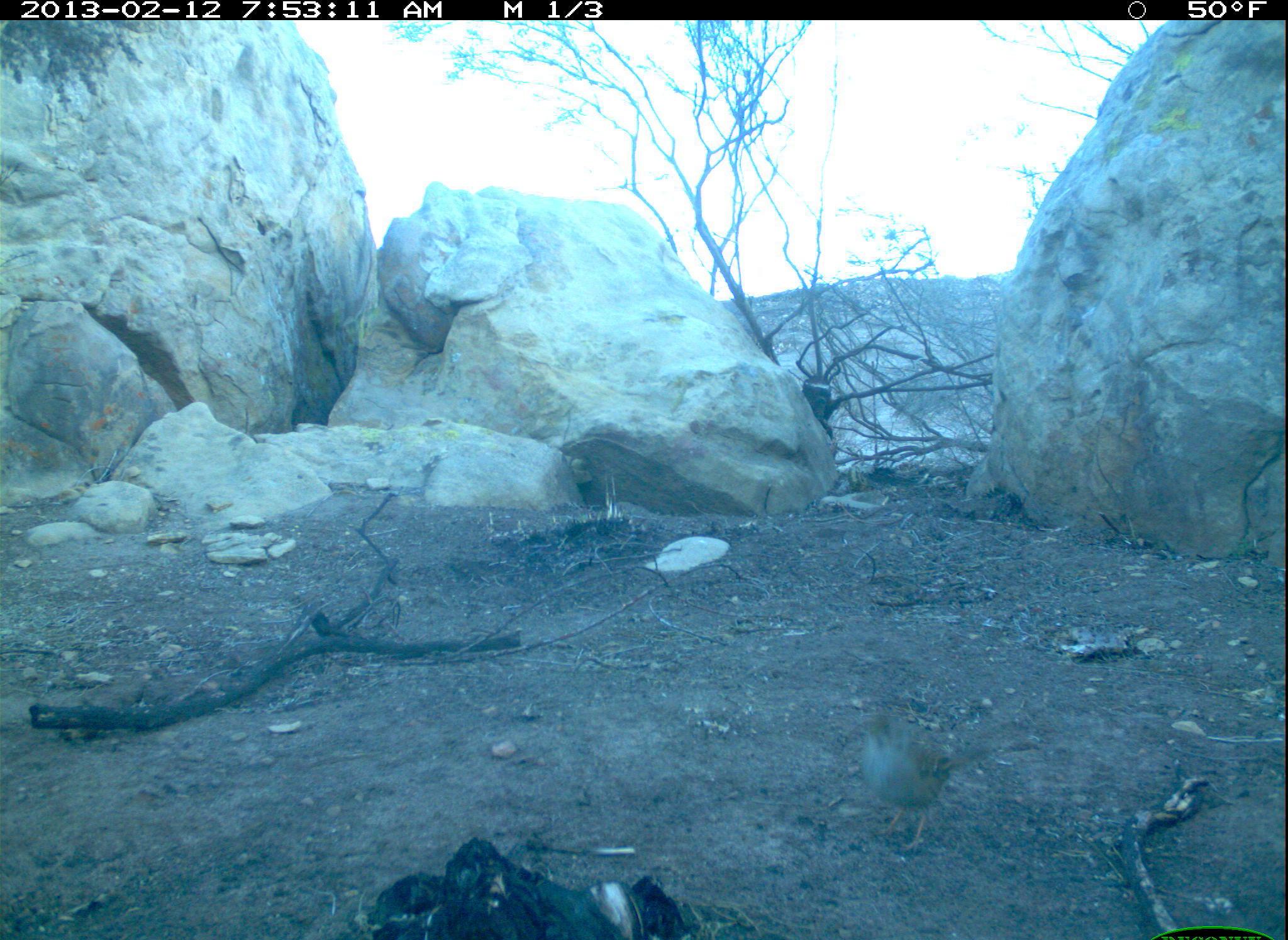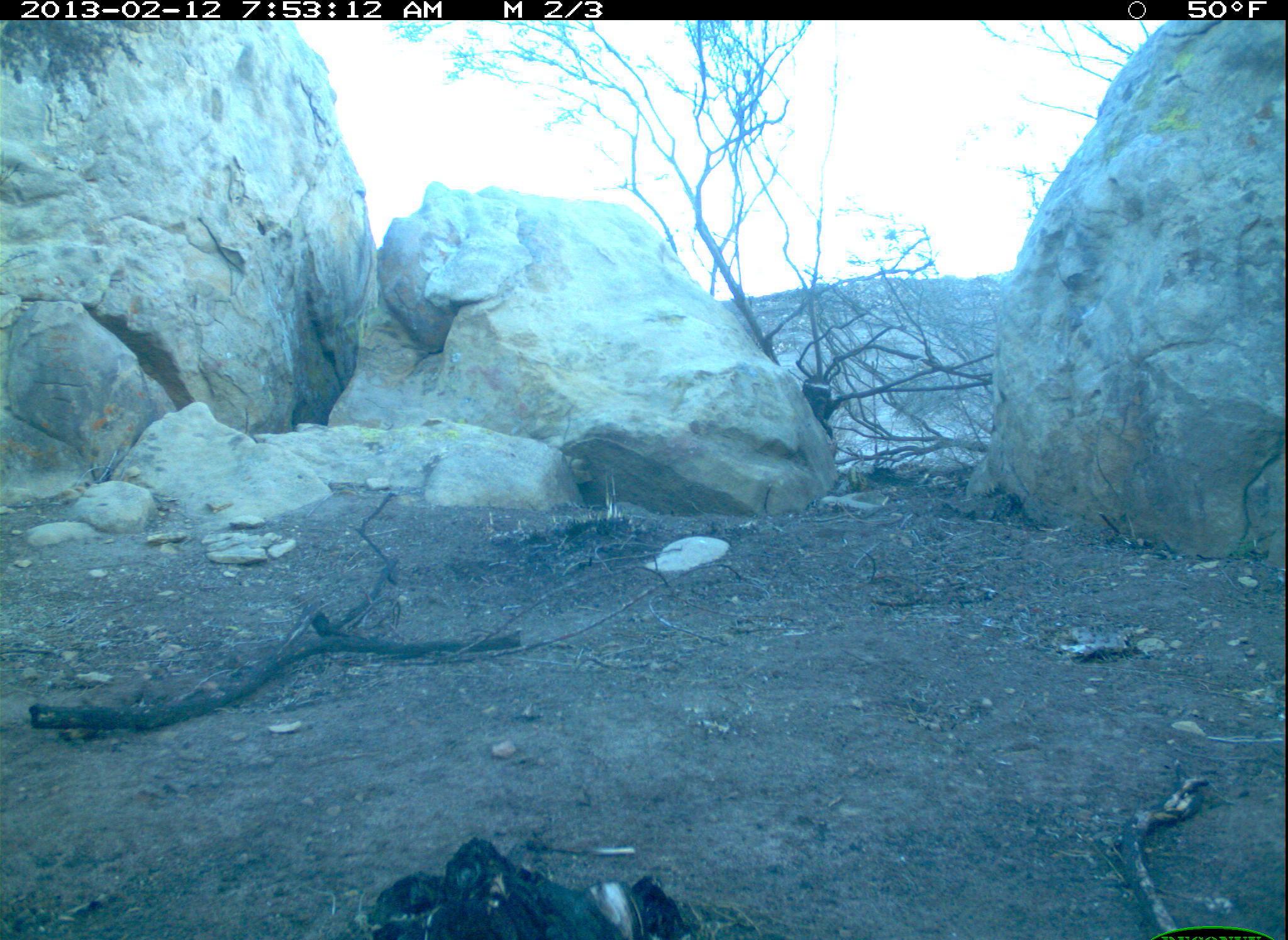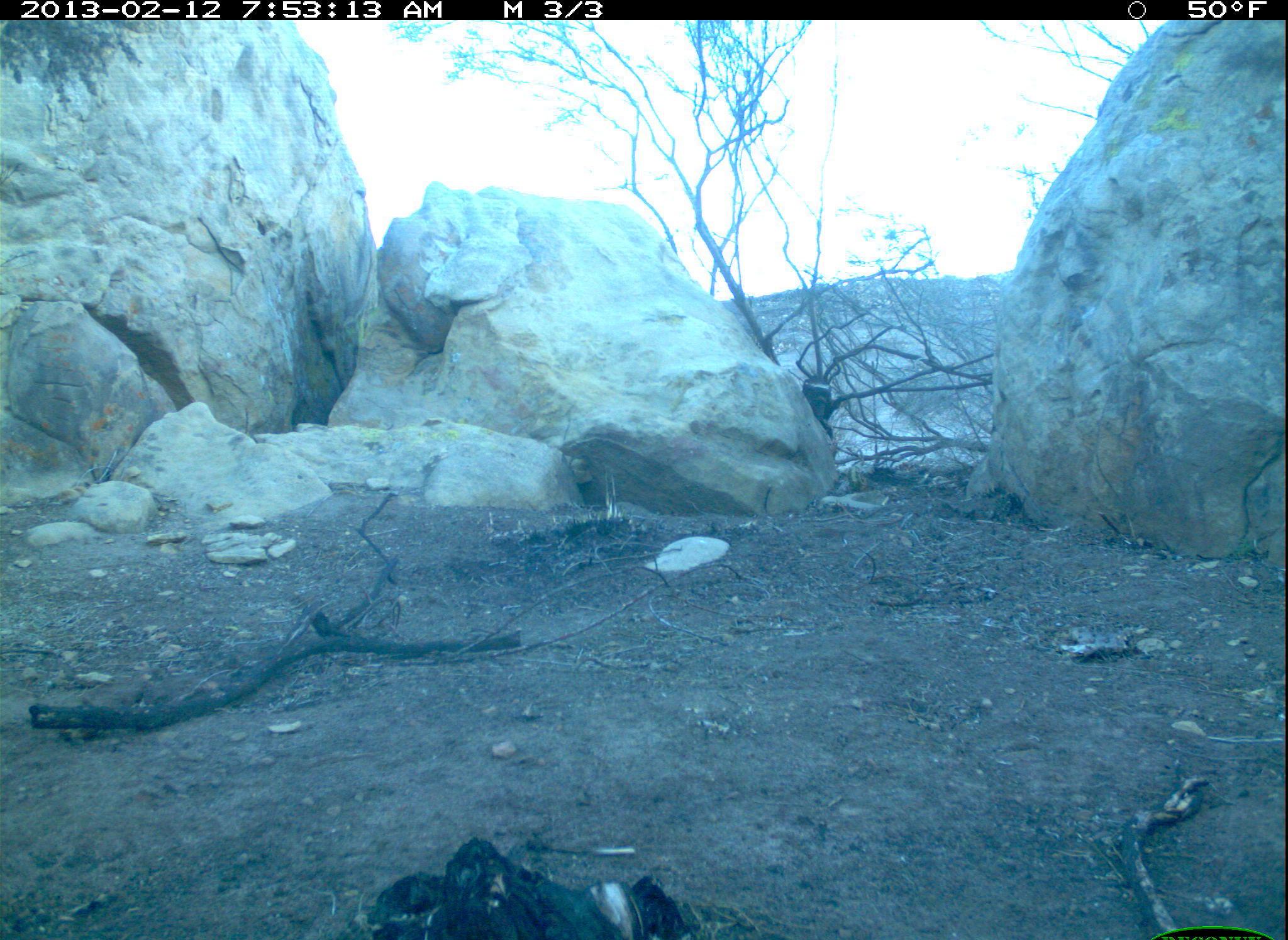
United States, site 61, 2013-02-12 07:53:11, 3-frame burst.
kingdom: Animalia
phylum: Chordata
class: Aves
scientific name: Aves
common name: bird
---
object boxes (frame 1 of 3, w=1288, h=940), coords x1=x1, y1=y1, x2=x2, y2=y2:
bird: x1=847, y1=699, x2=993, y2=844